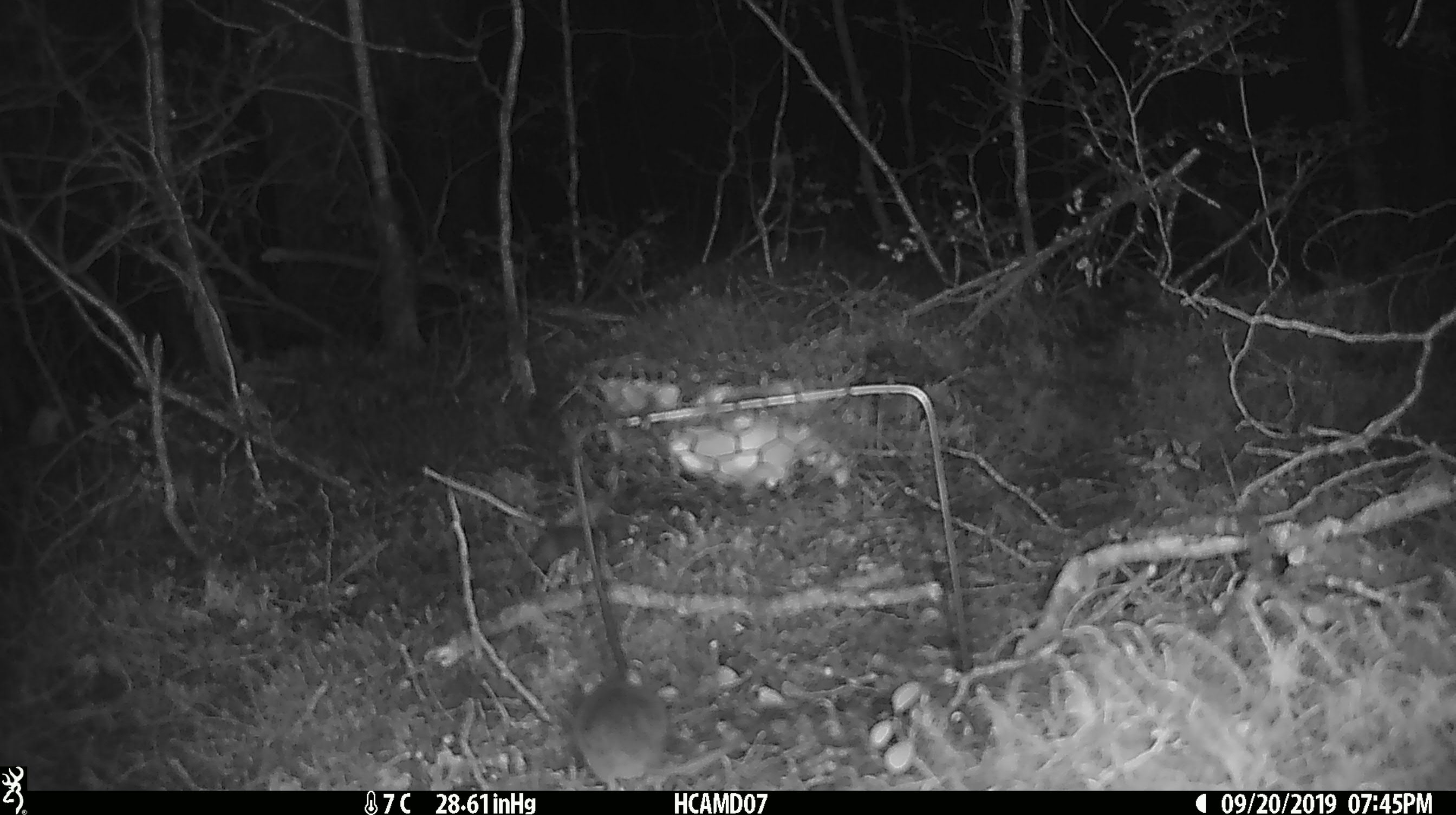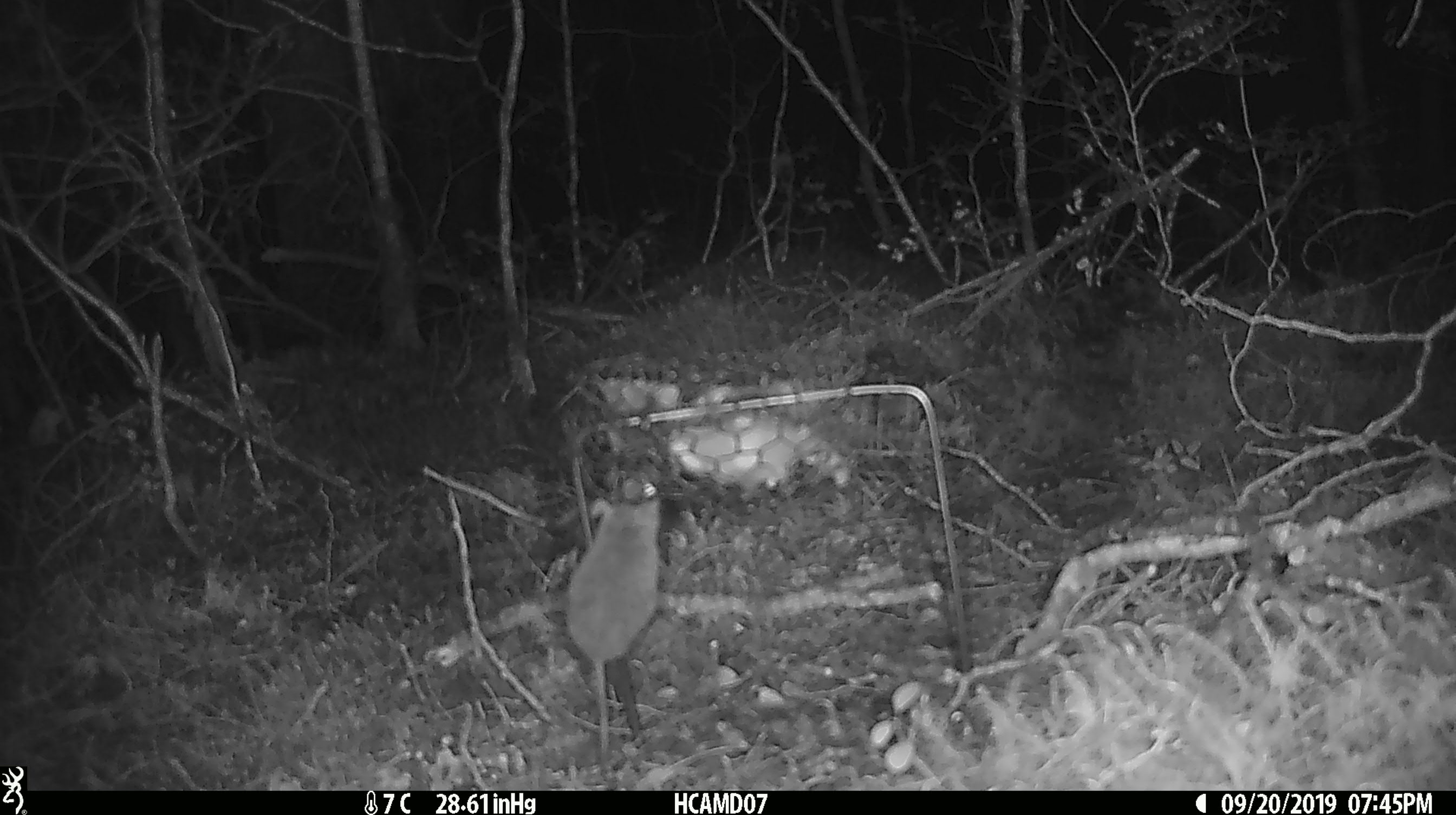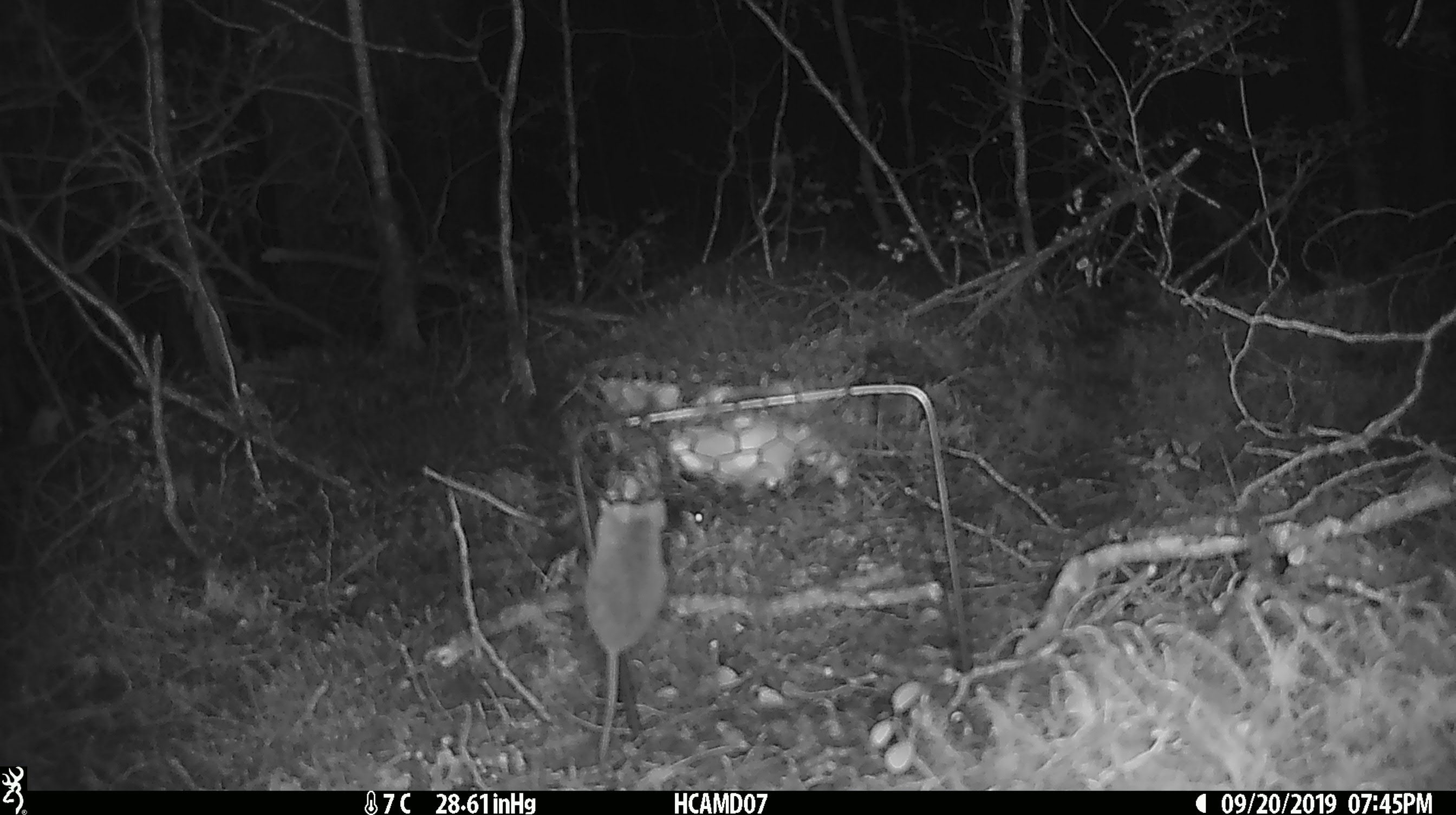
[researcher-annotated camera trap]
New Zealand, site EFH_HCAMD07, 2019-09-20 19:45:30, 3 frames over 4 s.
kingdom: Animalia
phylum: Chordata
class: Mammalia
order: Rodentia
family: Muridae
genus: Mus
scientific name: Mus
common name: mouse